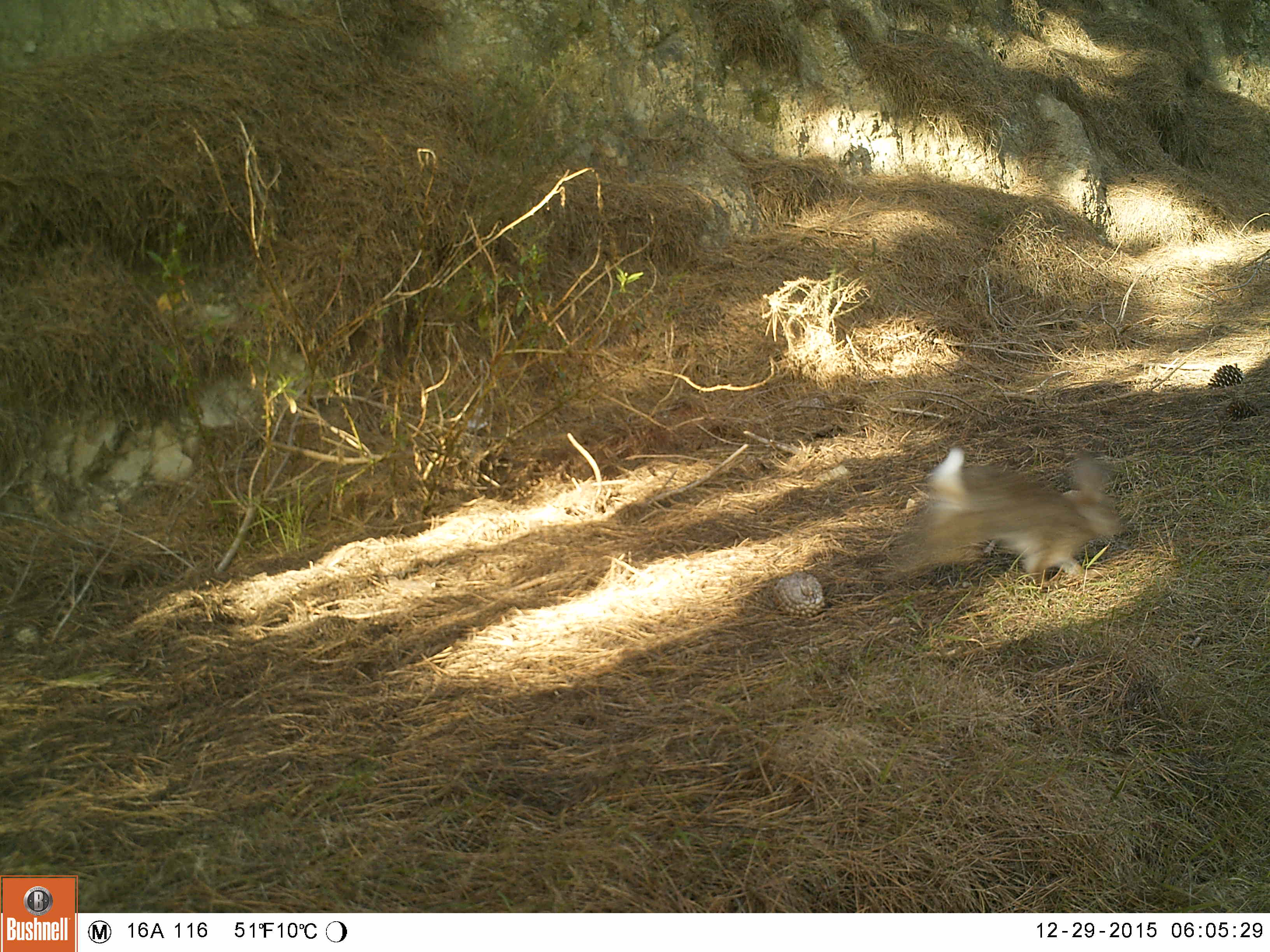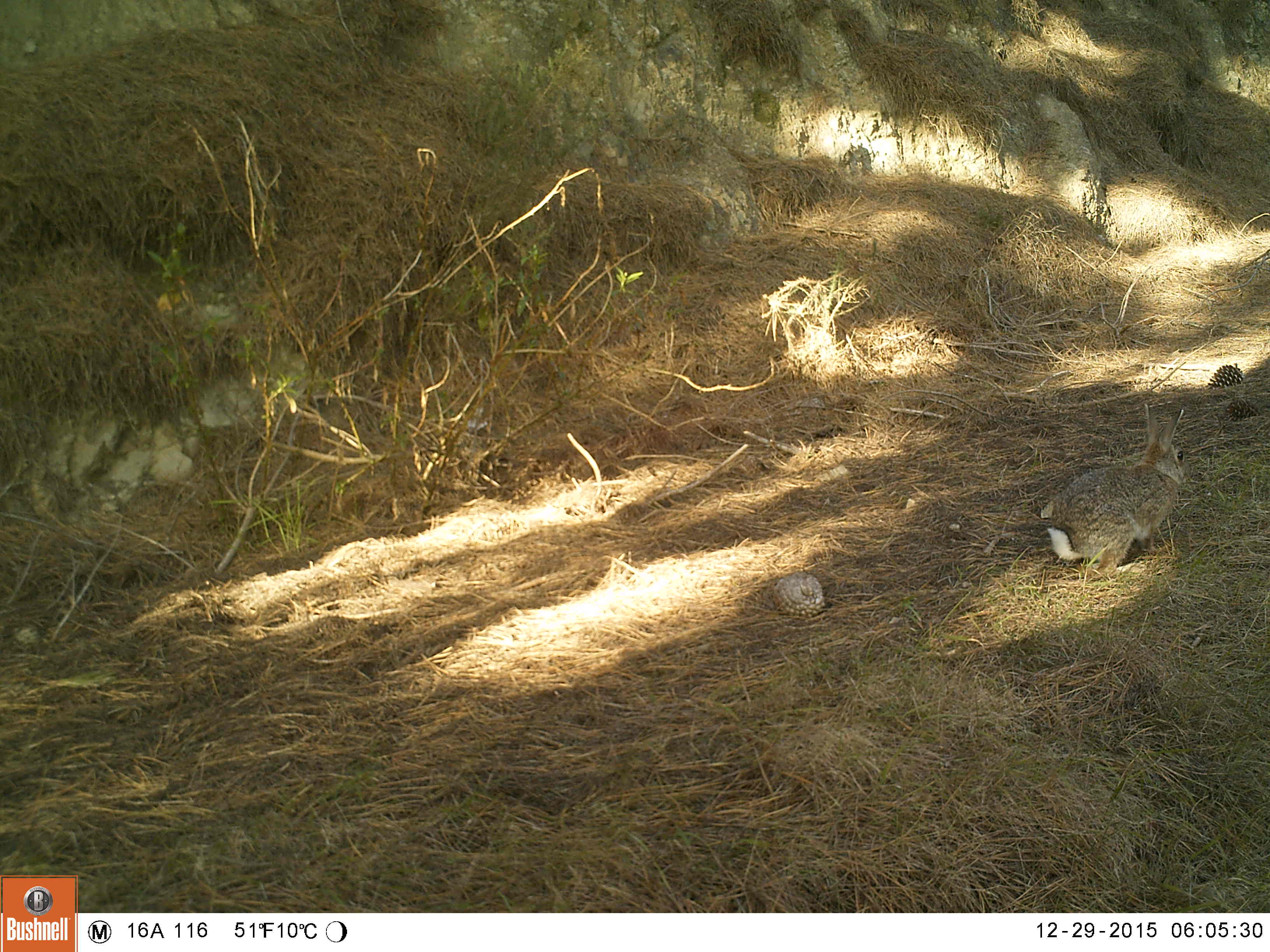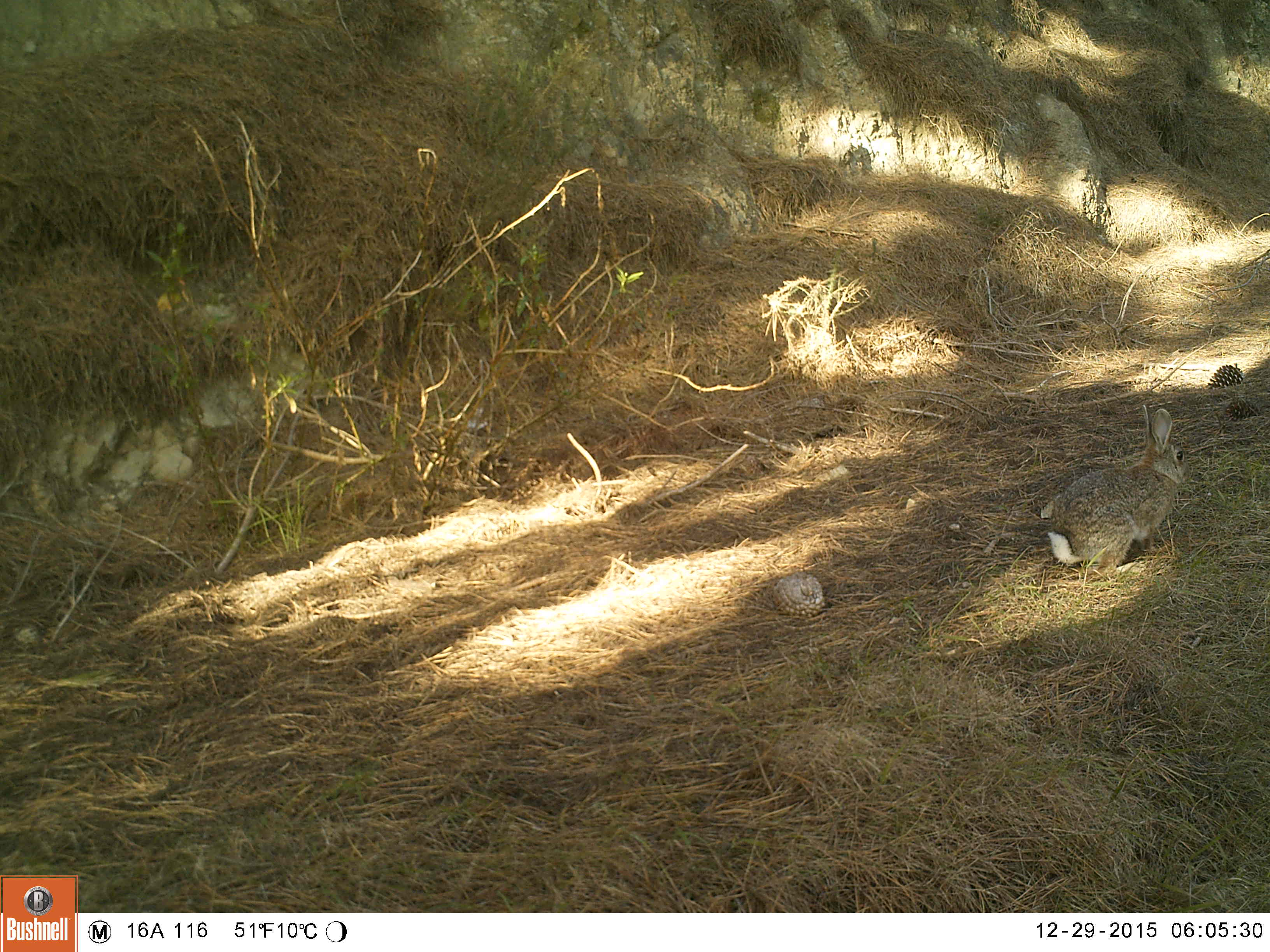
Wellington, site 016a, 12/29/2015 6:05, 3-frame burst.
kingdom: Animalia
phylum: Chordata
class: Mammalia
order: Lagomorpha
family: Leporidae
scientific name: Leporidae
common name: rabbit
Rabbit (Leporidae).